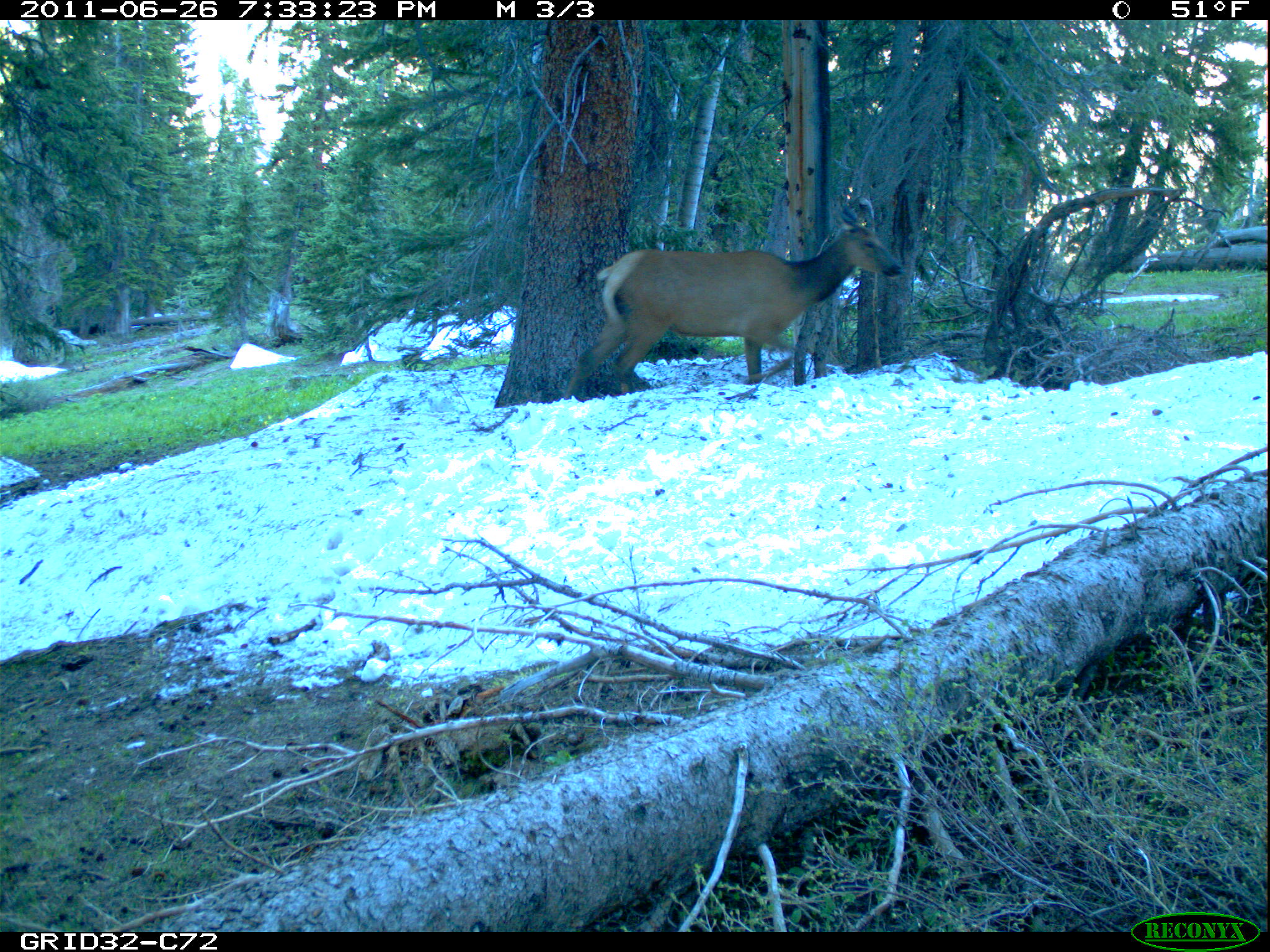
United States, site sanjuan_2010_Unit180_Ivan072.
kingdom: Animalia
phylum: Chordata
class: Mammalia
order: Artiodactyla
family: Cervidae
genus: Cervus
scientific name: Cervus elaphus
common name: red deer